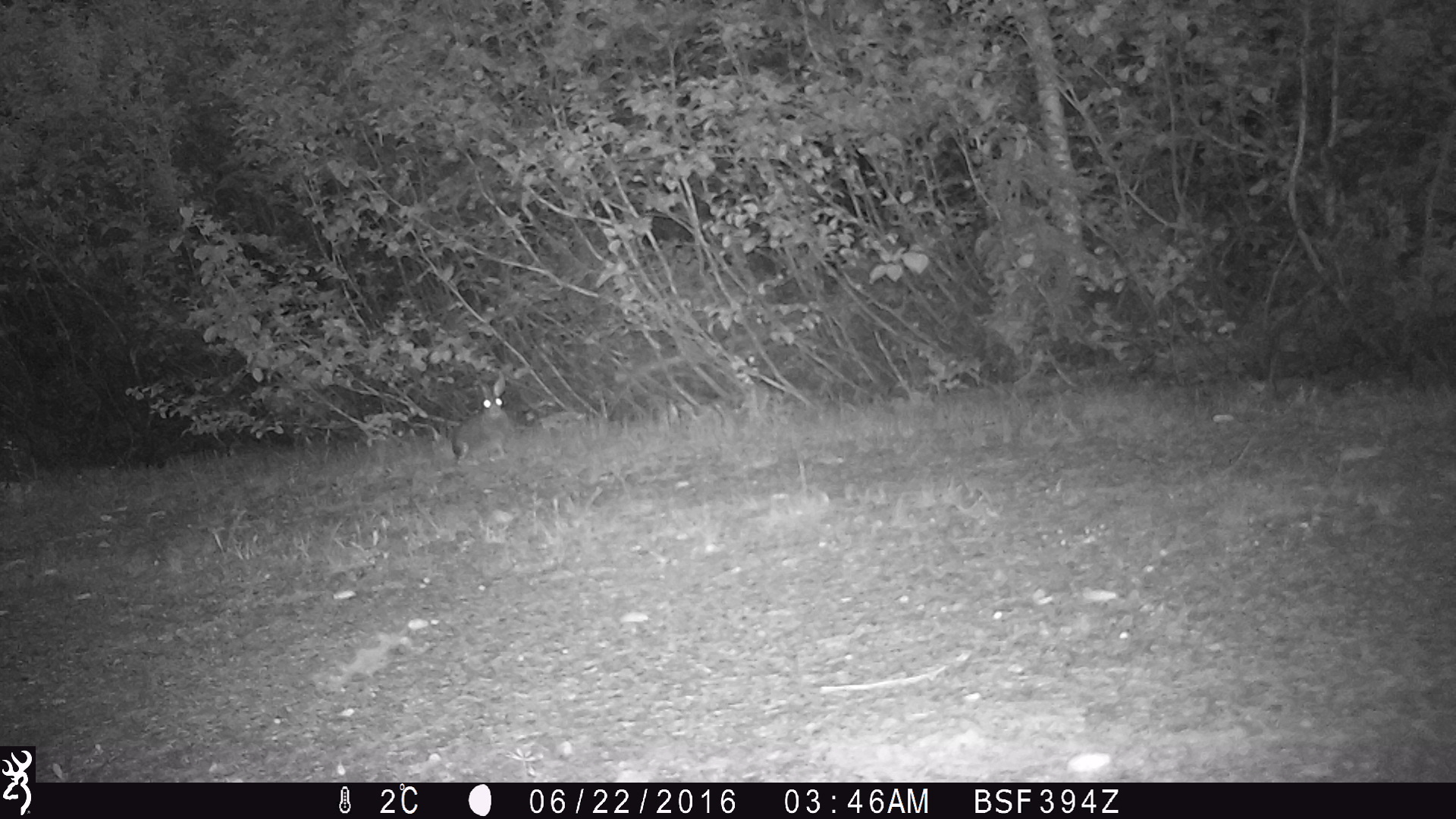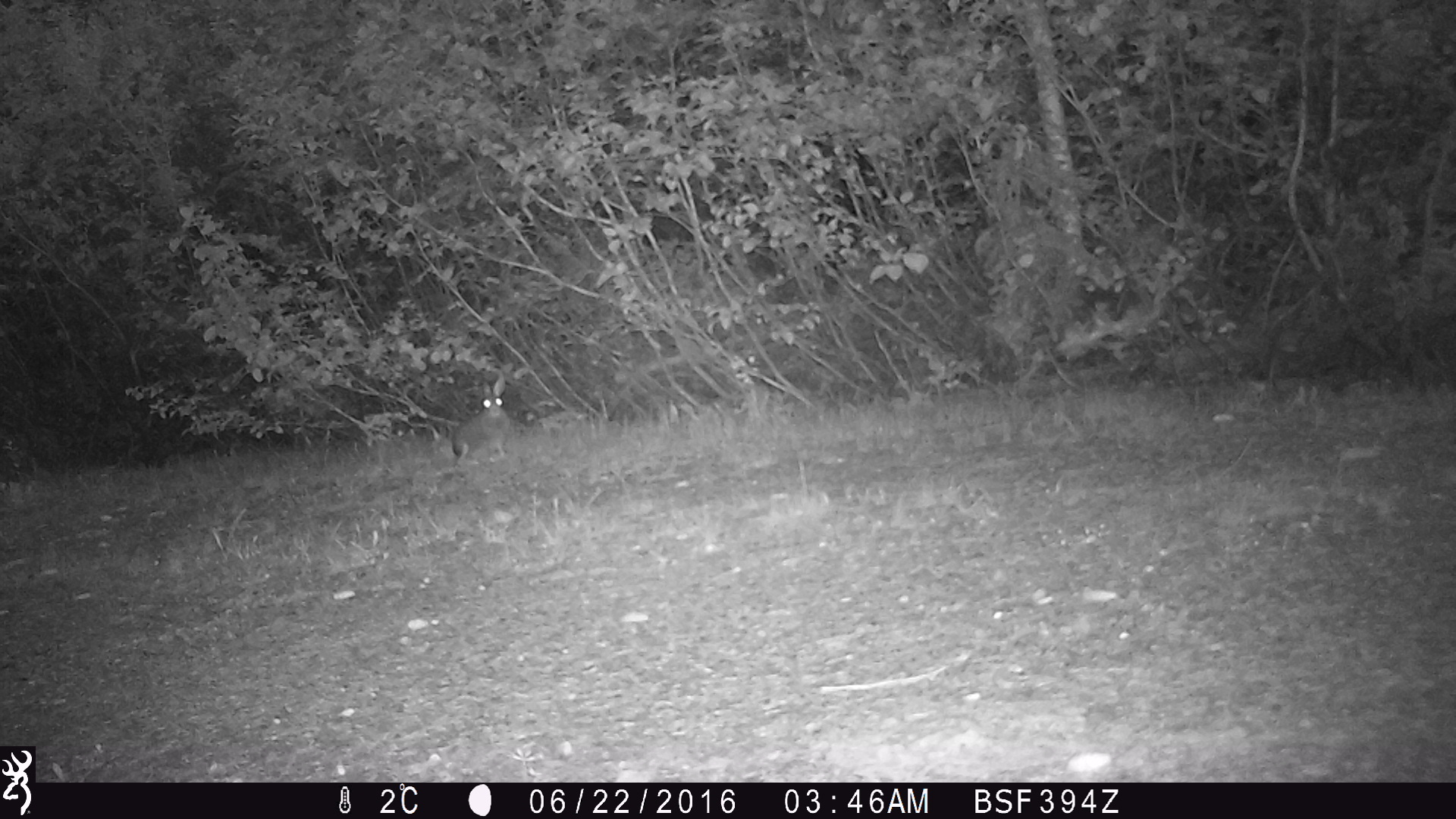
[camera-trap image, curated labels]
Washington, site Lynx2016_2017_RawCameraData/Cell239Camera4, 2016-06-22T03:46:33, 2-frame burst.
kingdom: Animalia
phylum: Chordata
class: Mammalia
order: Lagomorpha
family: Leporidae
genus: Lepus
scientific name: Lepus americanus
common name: snowshoe hare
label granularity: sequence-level